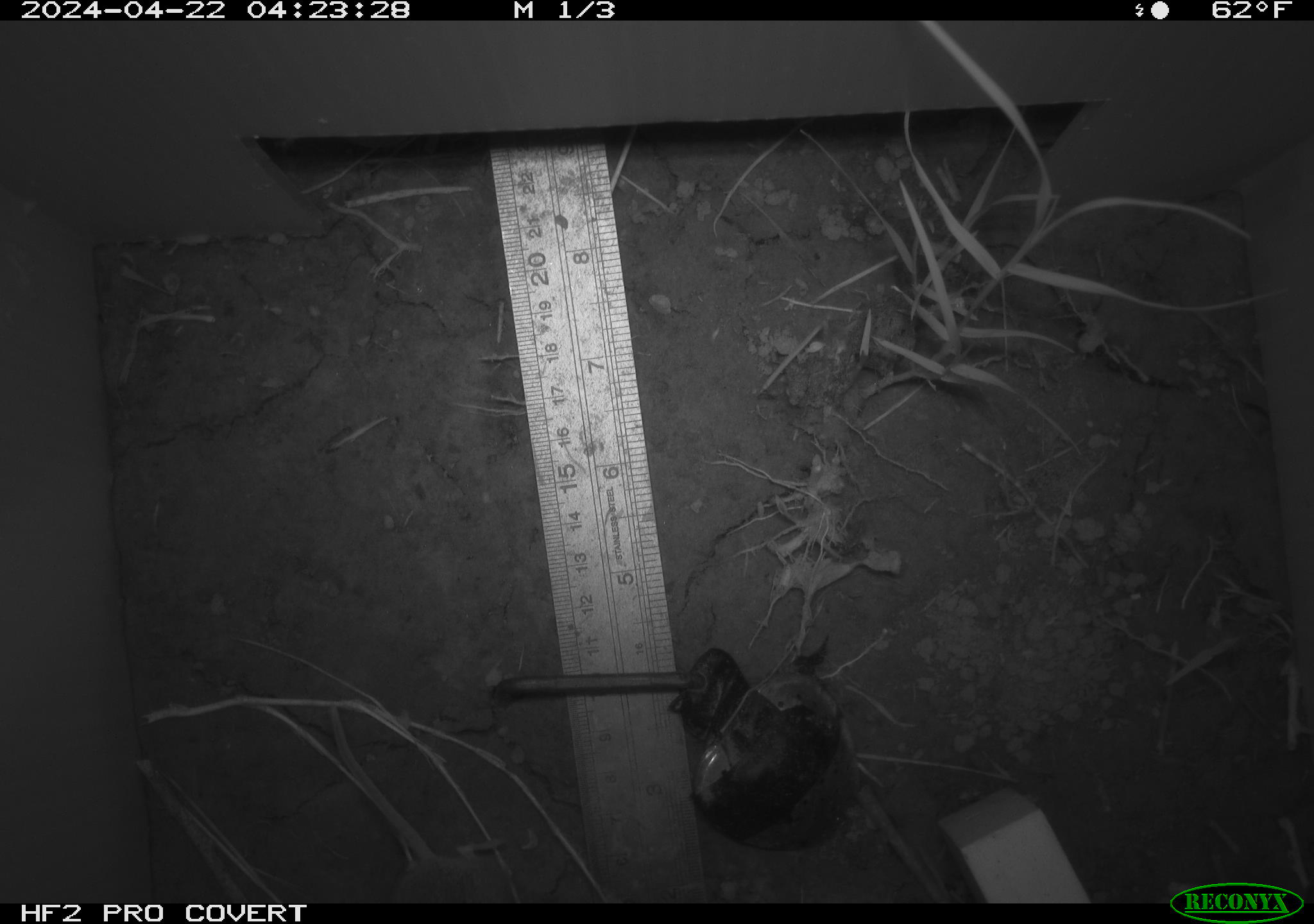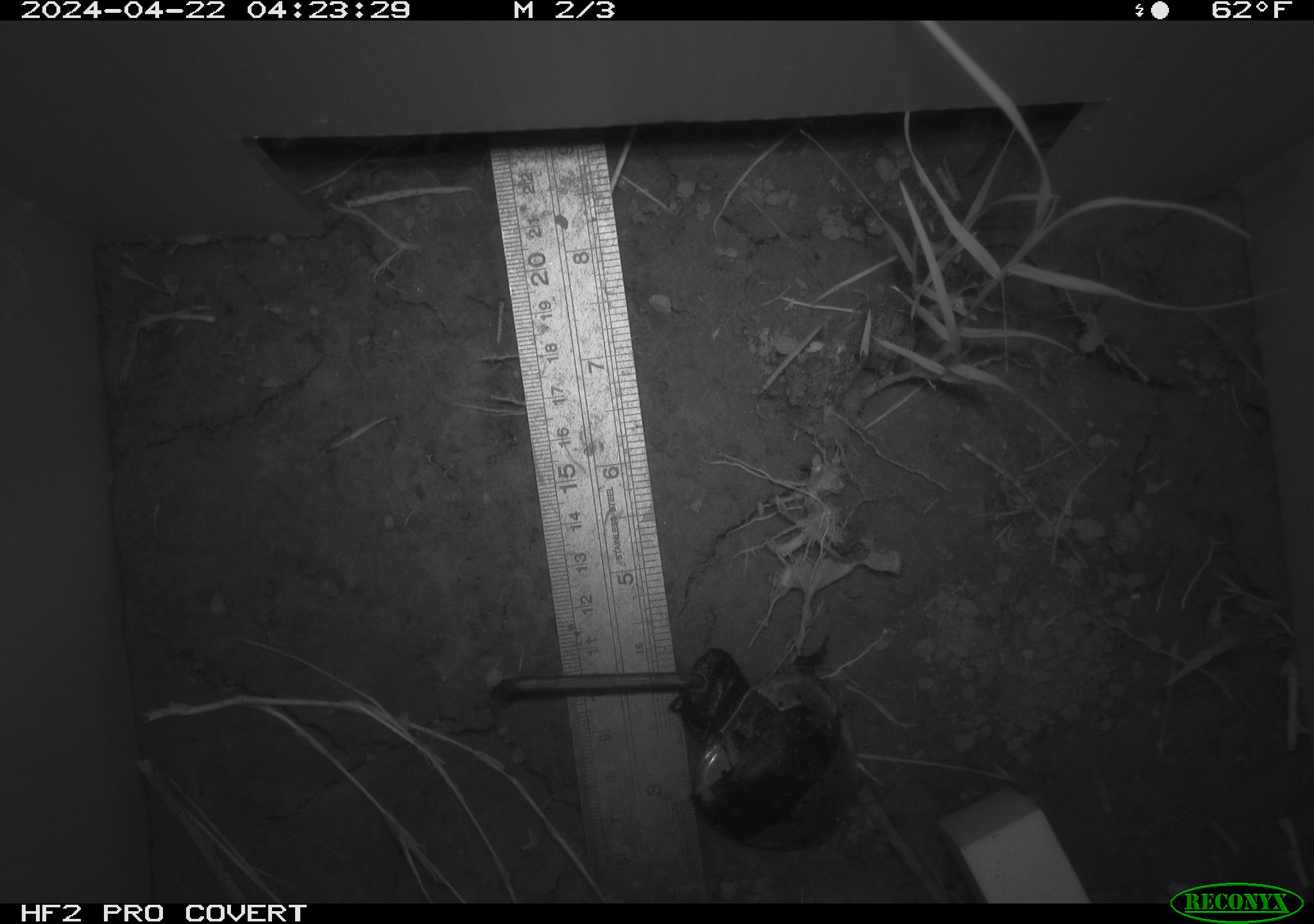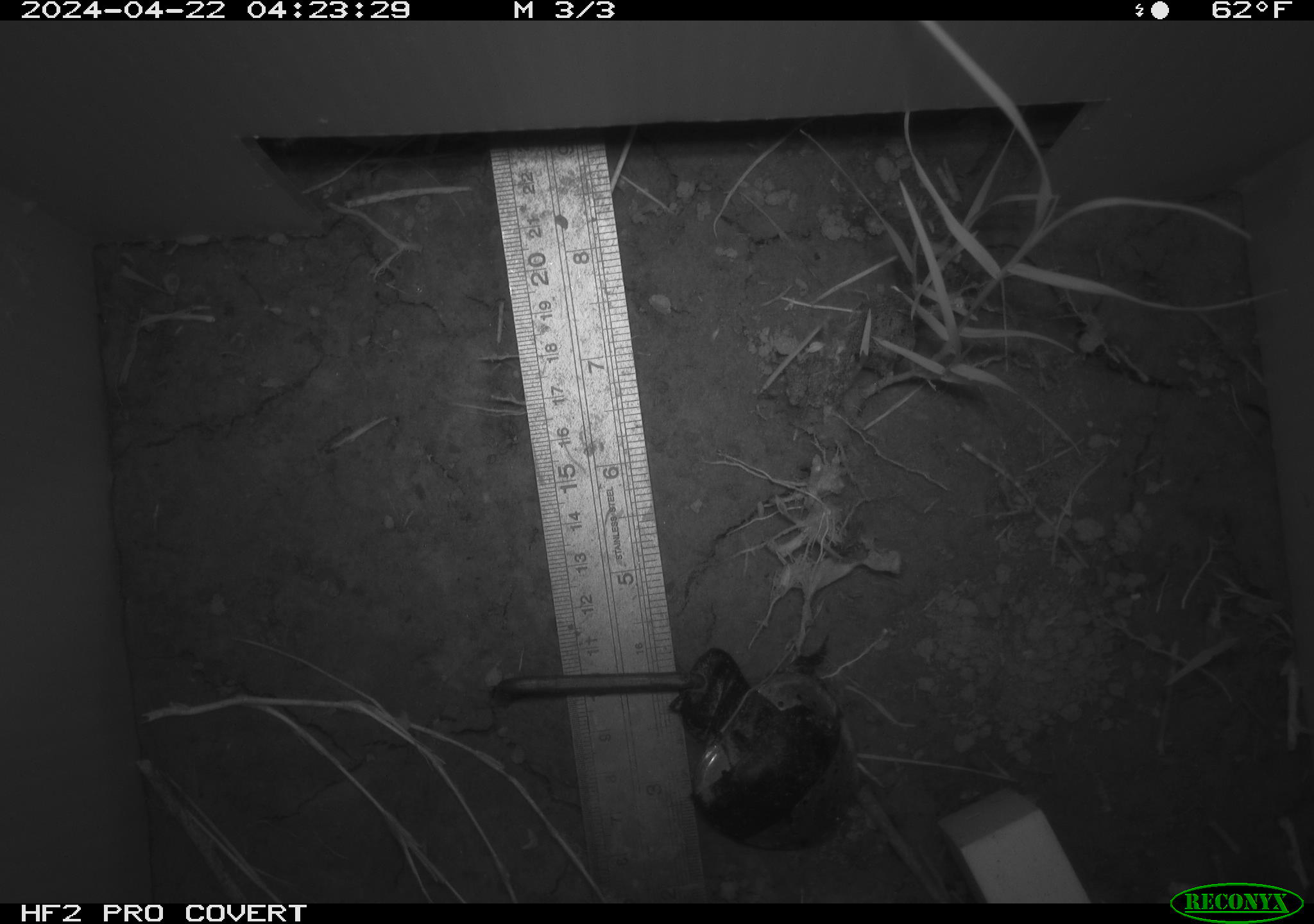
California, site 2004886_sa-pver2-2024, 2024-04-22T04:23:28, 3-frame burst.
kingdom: Animalia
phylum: Chordata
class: Mammalia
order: Rodentia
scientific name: Rodentia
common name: mouse species